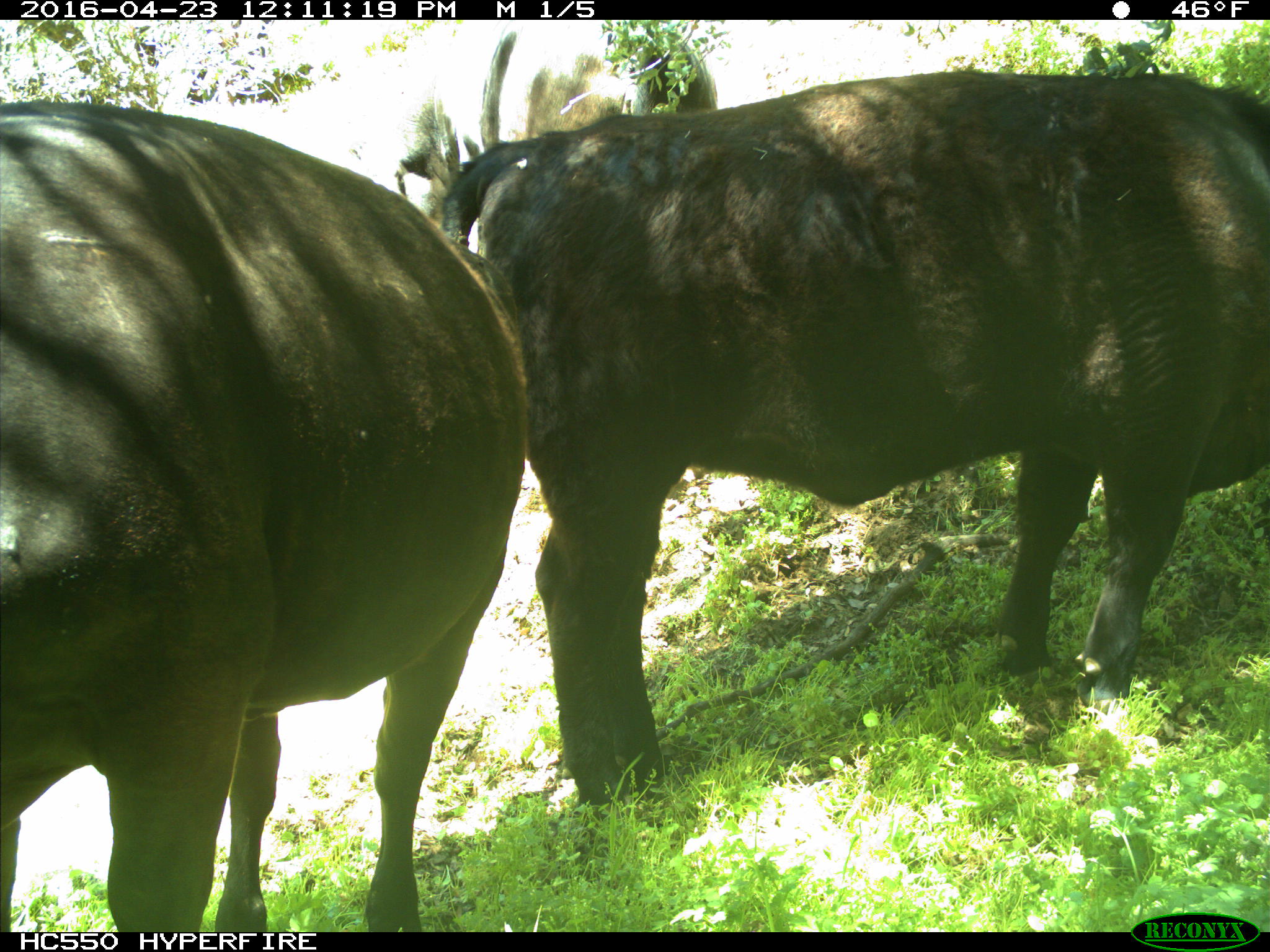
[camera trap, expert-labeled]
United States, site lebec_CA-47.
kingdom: Animalia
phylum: Chordata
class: Mammalia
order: Artiodactyla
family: Bovidae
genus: Bos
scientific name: Bos taurus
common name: domestic cow